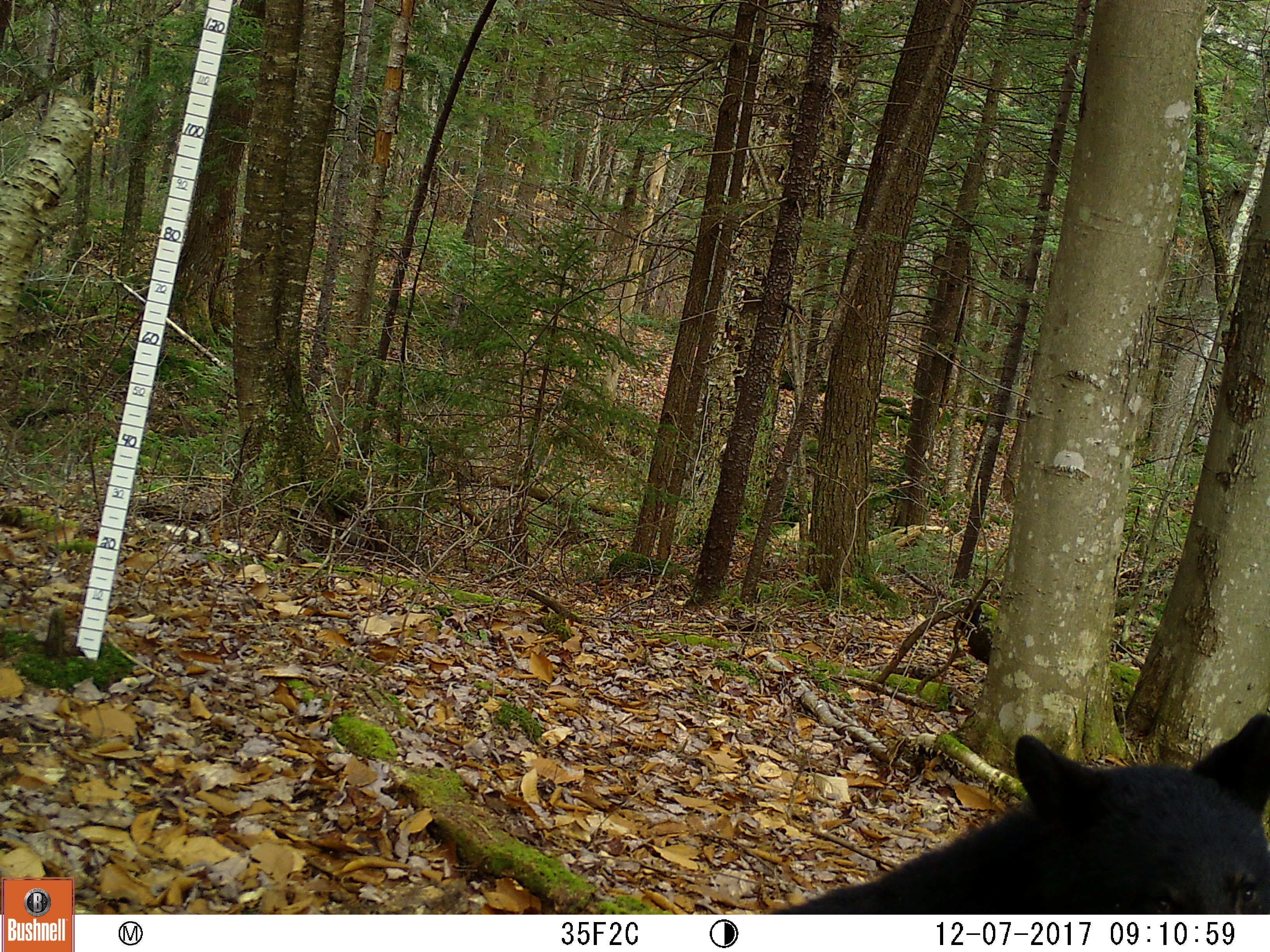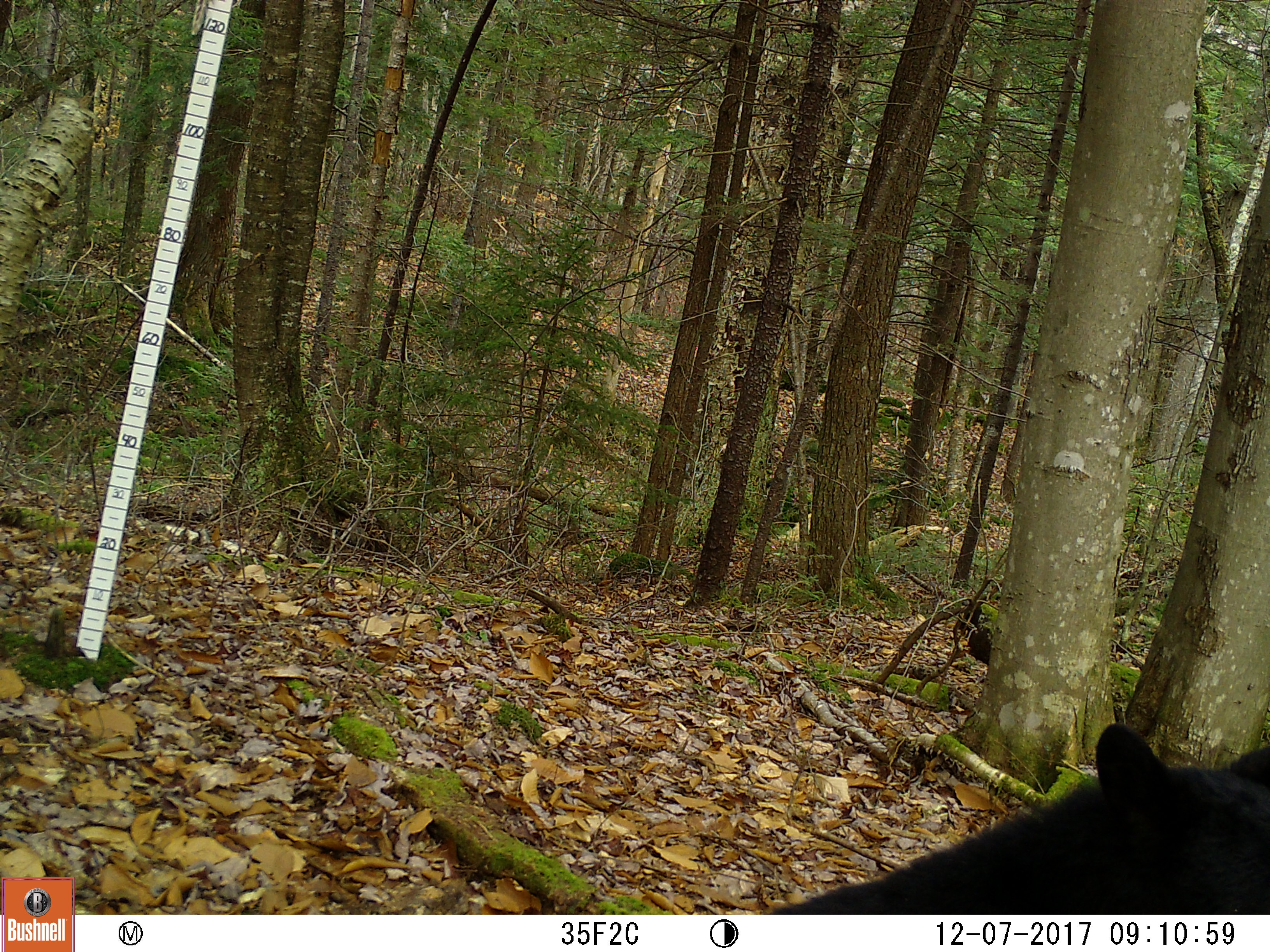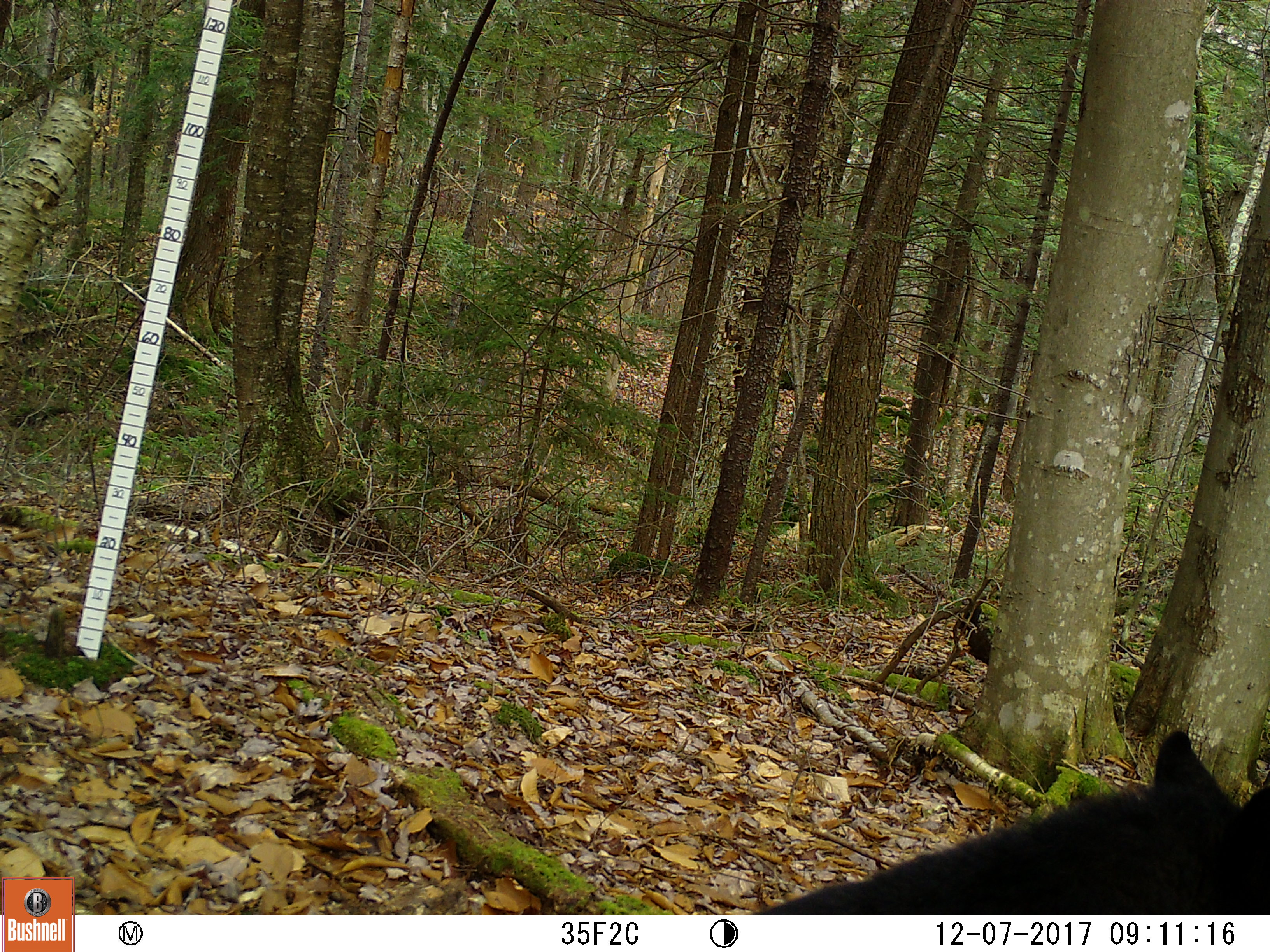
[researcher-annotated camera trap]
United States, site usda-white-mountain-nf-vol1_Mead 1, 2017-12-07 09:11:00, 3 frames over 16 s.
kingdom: Animalia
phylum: Chordata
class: Mammalia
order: Carnivora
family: Ursidae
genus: Ursus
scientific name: Ursus americanus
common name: black bear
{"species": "black bear (Ursus americanus)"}